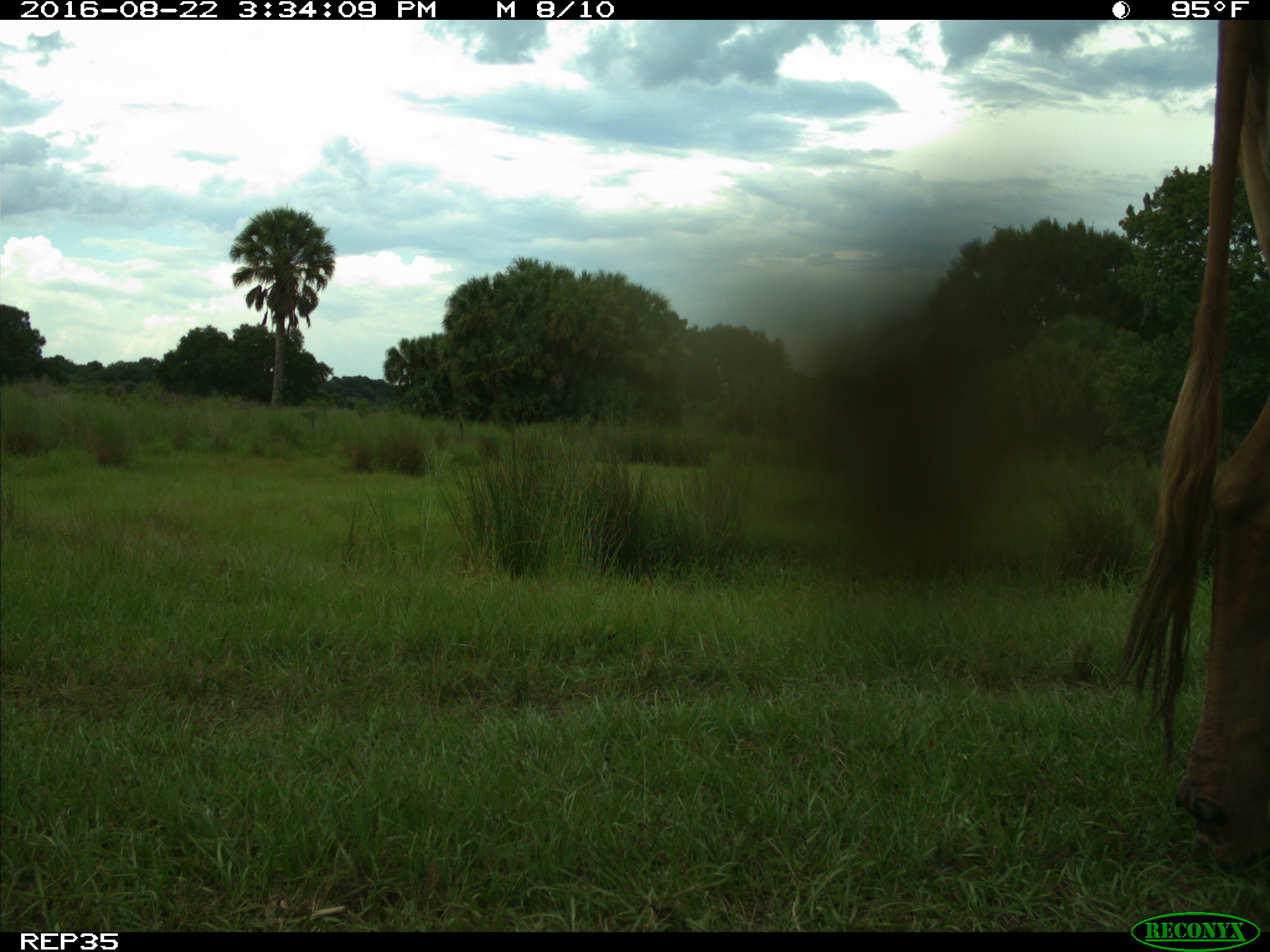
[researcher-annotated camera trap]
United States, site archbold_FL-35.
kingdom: Animalia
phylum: Chordata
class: Mammalia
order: Artiodactyla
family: Bovidae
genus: Bos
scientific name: Bos taurus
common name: domestic cow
Bos taurus (domestic cow).